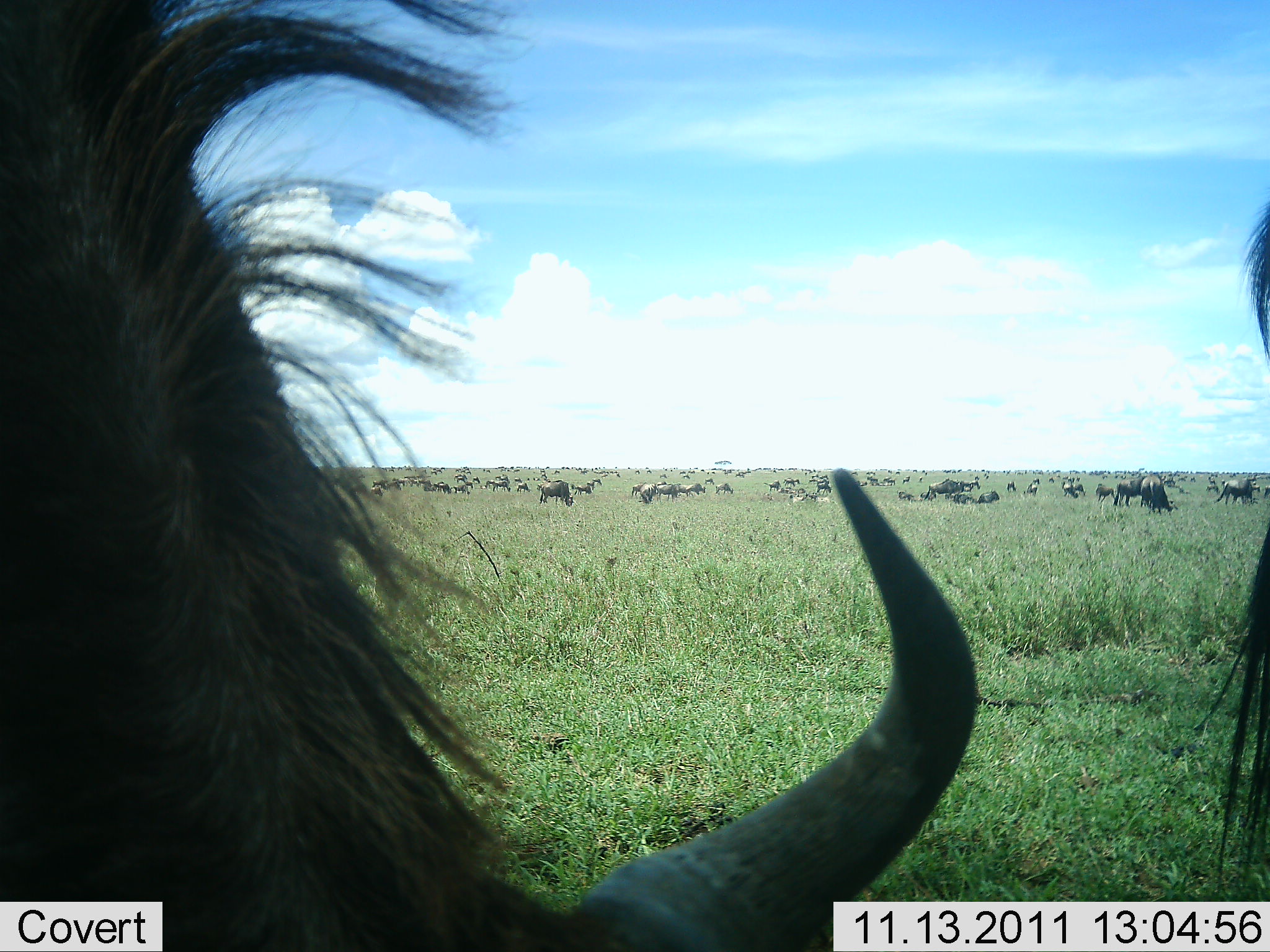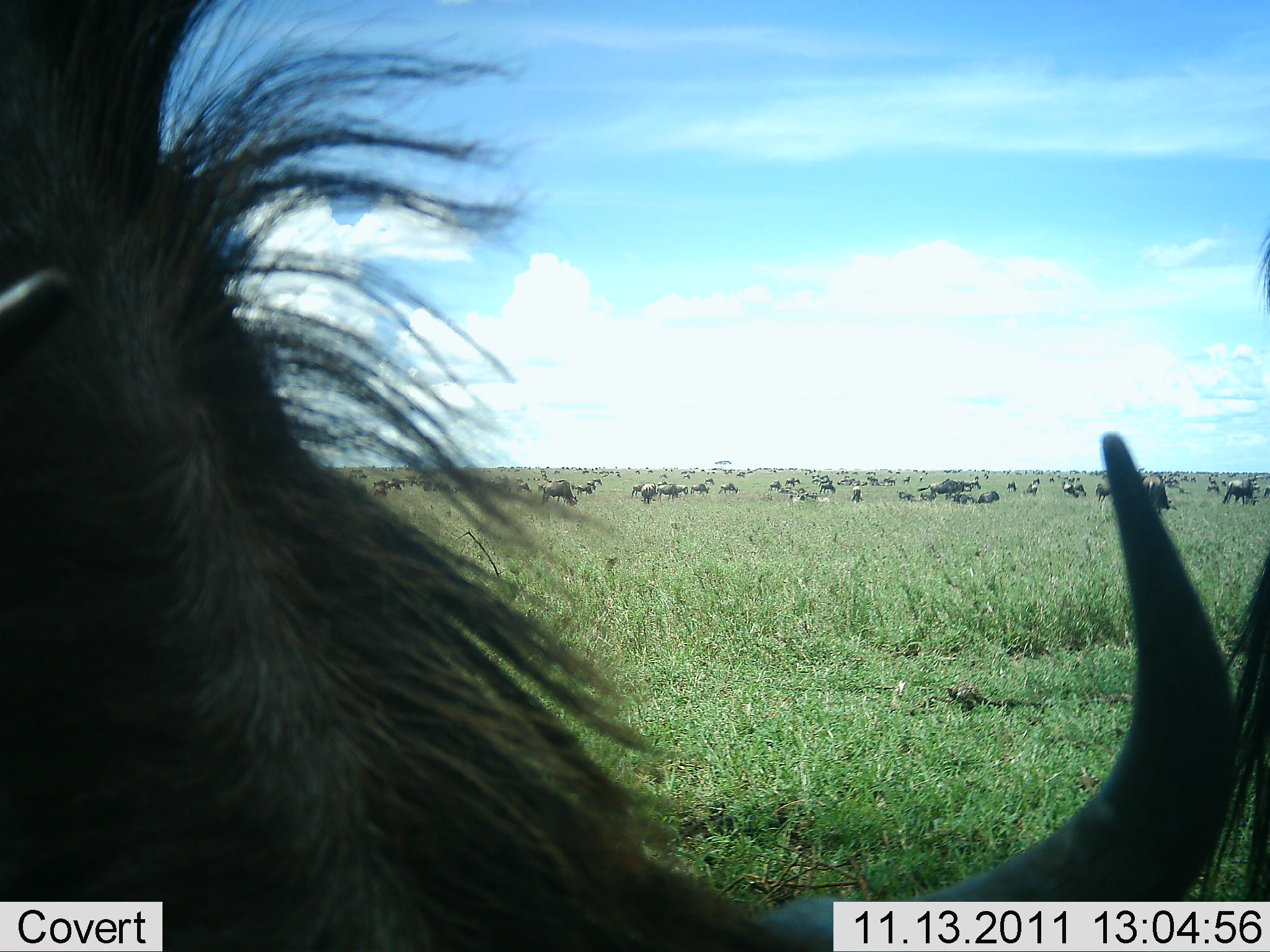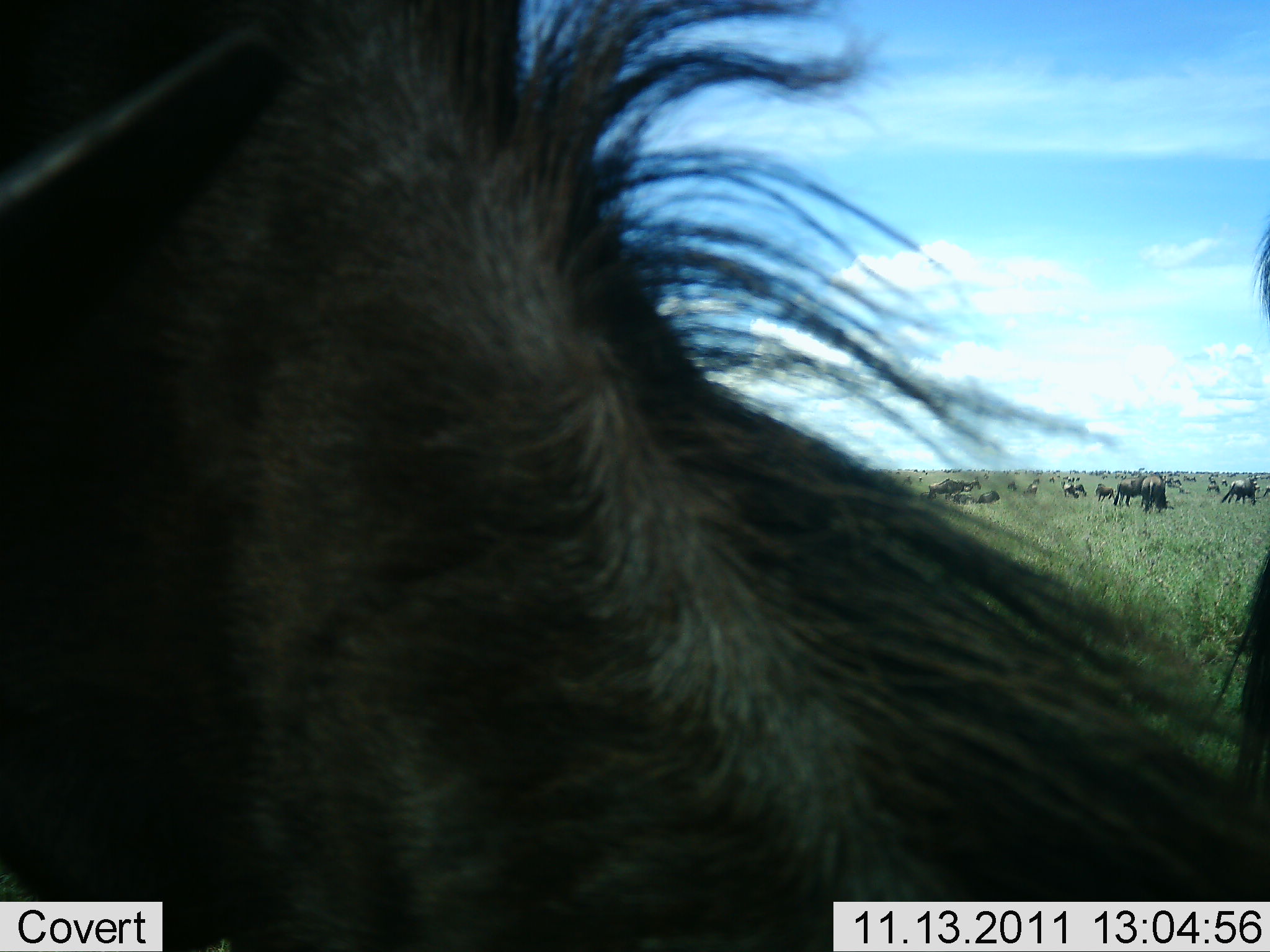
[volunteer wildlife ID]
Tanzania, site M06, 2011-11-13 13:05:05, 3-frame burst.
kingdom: Animalia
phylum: Chordata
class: Mammalia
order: Artiodactyla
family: Bovidae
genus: Connochaetes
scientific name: Connochaetes taurinus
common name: blue wildebeest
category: wildebeest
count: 51+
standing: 35%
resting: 12%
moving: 18%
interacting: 6%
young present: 0%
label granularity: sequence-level